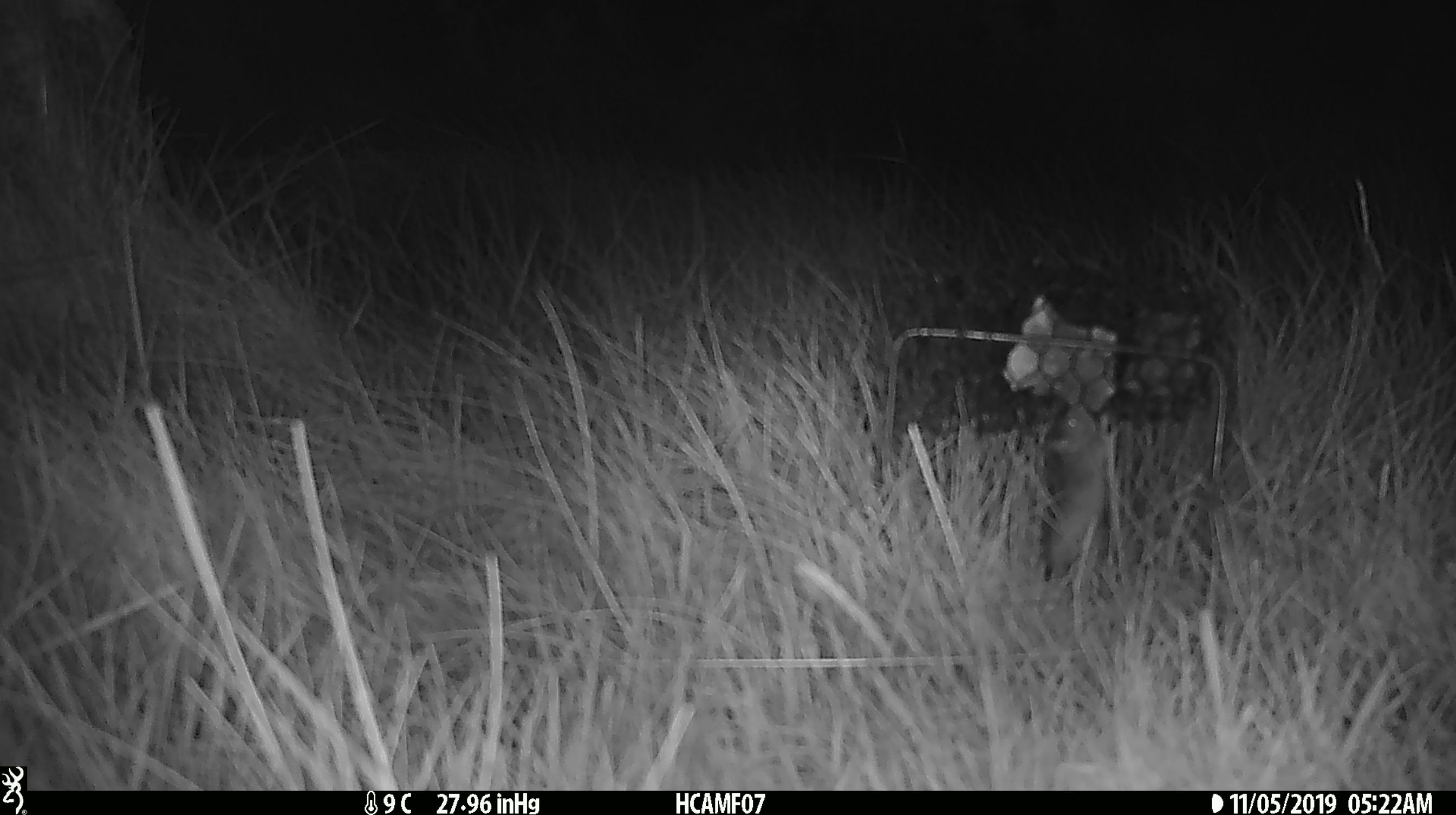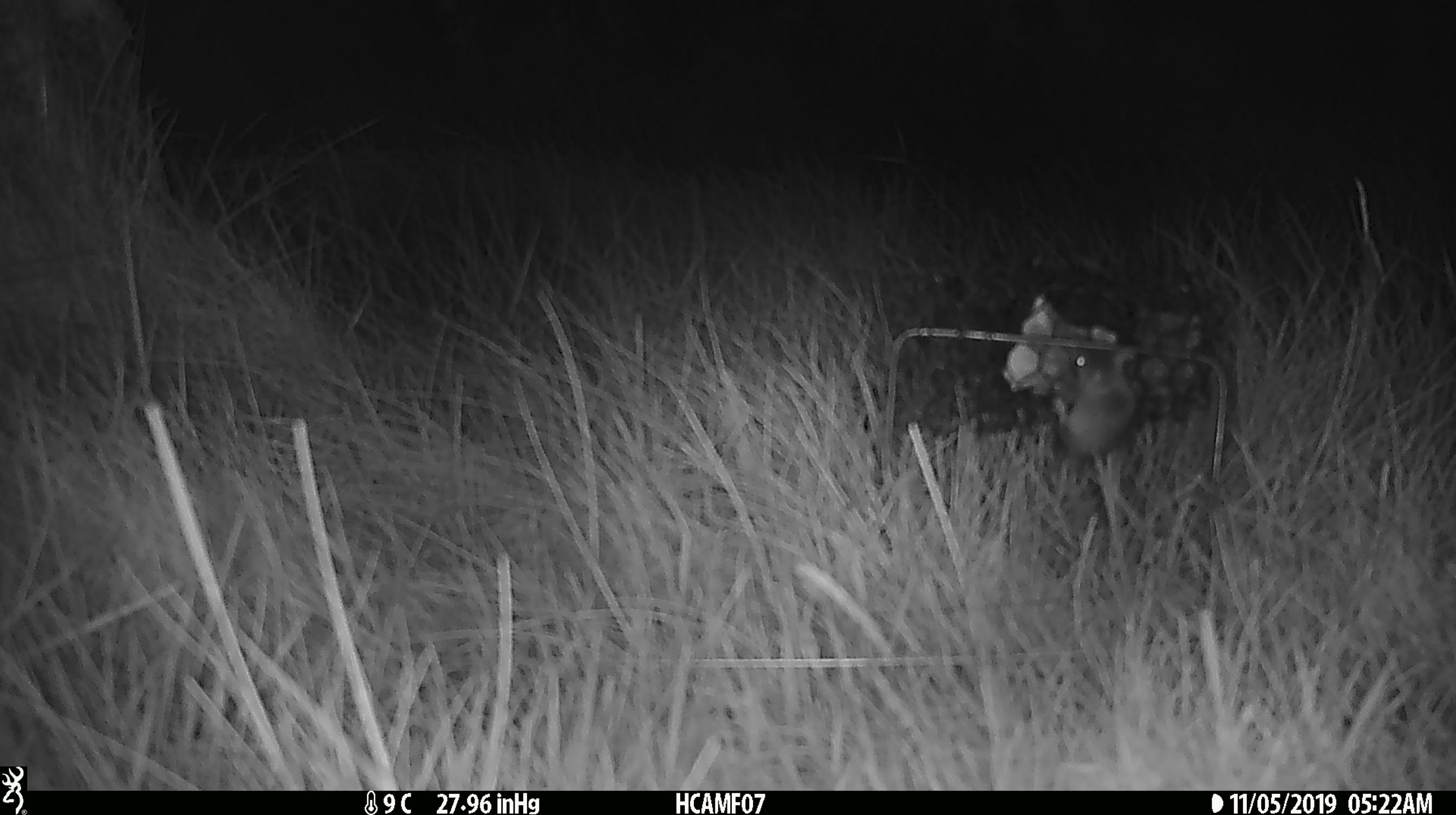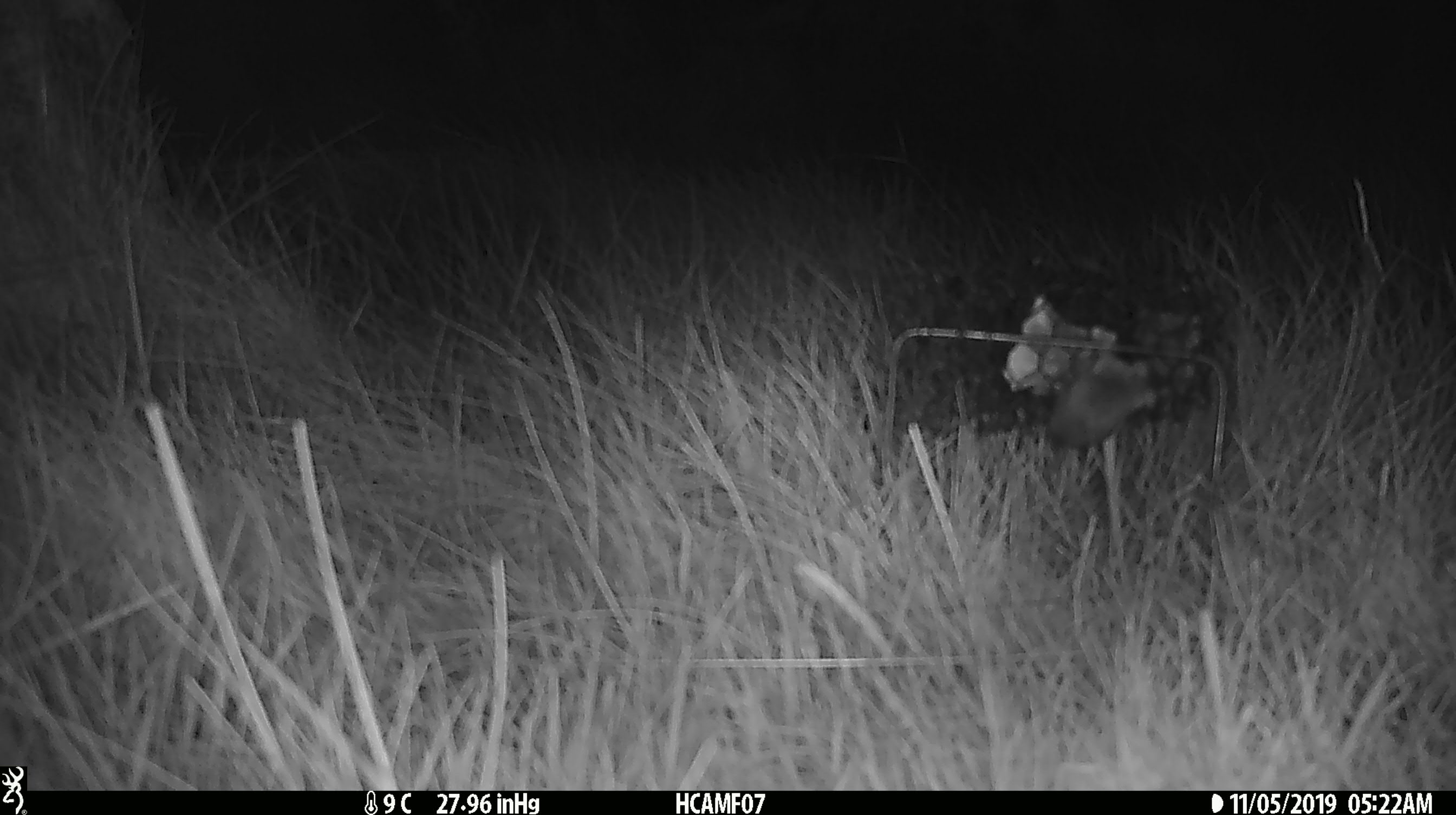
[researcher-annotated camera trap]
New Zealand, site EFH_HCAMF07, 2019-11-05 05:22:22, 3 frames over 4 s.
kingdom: Animalia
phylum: Chordata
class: Mammalia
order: Rodentia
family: Muridae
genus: Mus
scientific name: Mus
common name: mouse